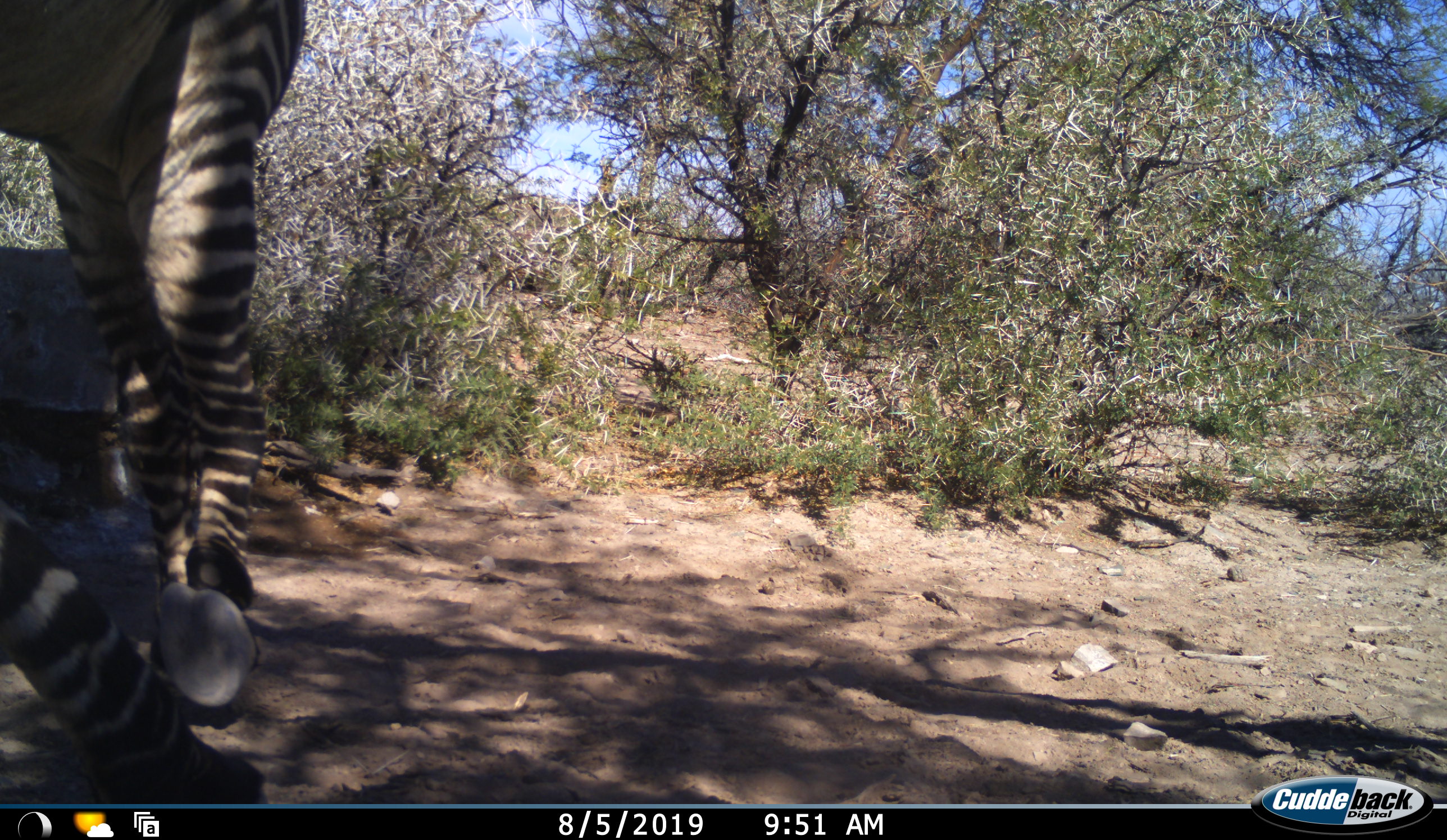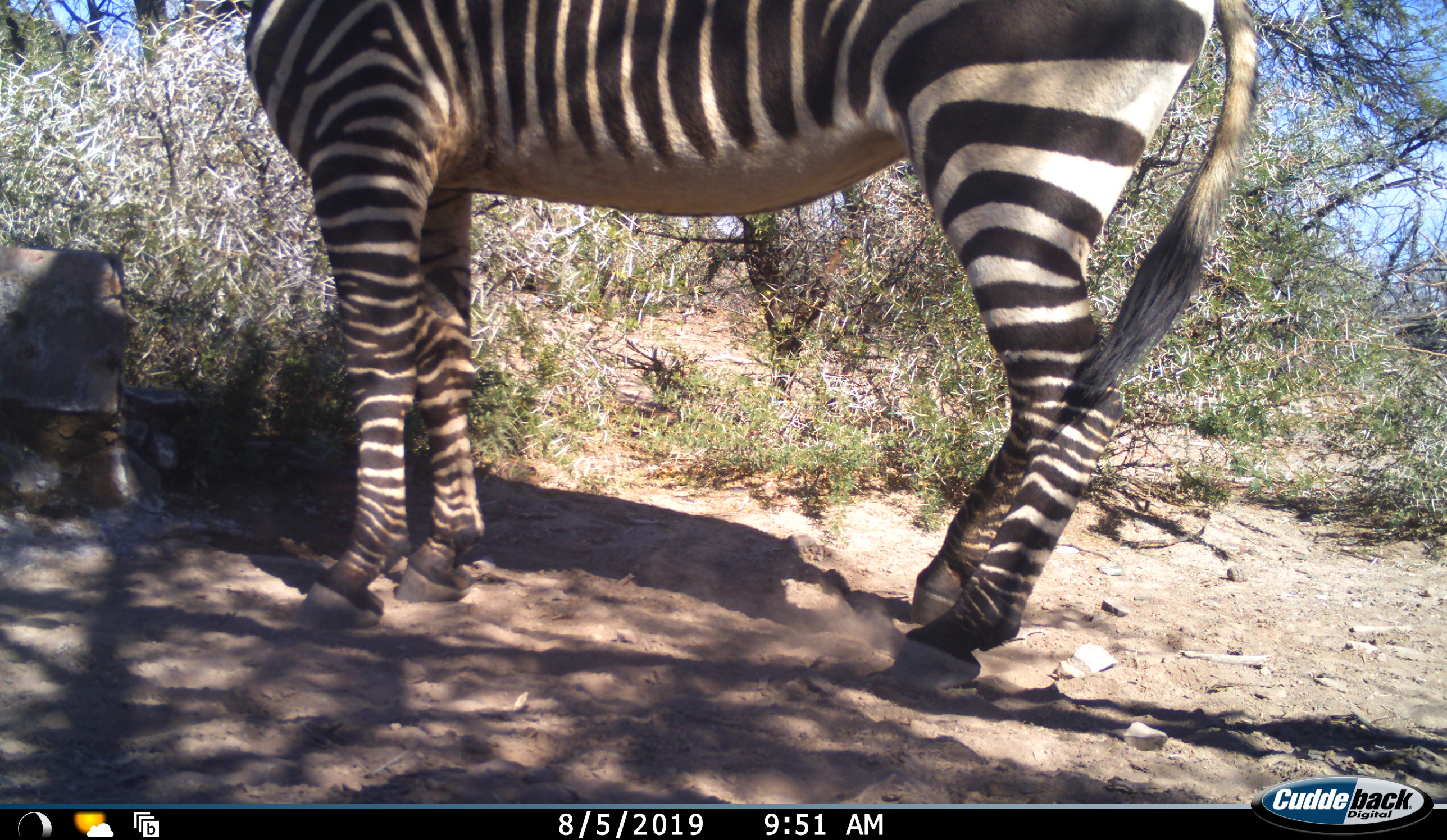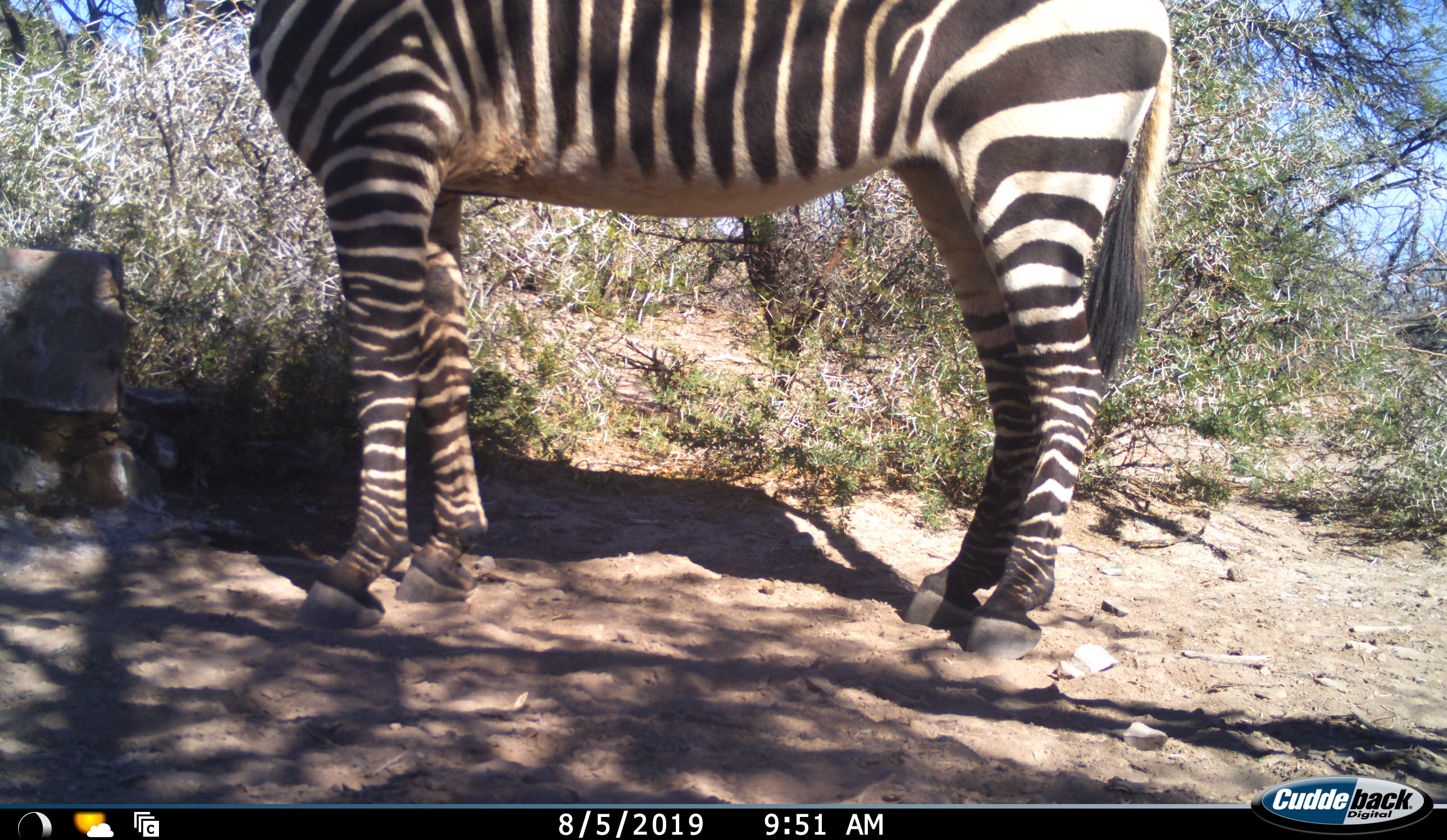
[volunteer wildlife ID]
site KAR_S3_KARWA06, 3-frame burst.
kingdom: Animalia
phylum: Chordata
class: Mammalia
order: Perissodactyla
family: Equidae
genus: Equus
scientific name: Equus zebra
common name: mountain zebra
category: zebramountain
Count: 1.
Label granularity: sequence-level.